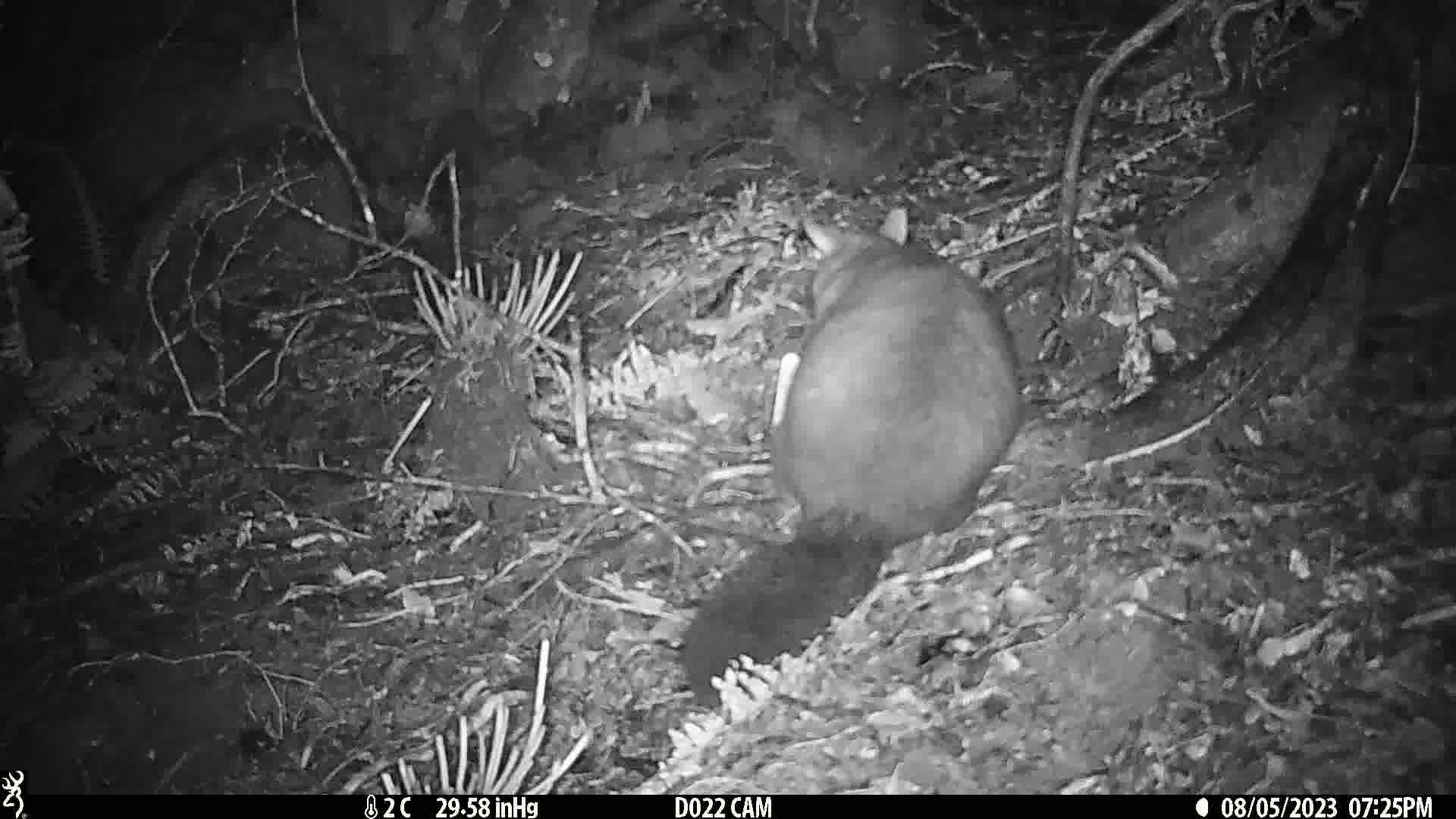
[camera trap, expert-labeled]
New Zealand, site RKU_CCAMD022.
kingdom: Animalia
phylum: Chordata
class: Mammalia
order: Diprotodontia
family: Phalangeridae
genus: Trichosurus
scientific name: Trichosurus vulpecula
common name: common brushtail possum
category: possum